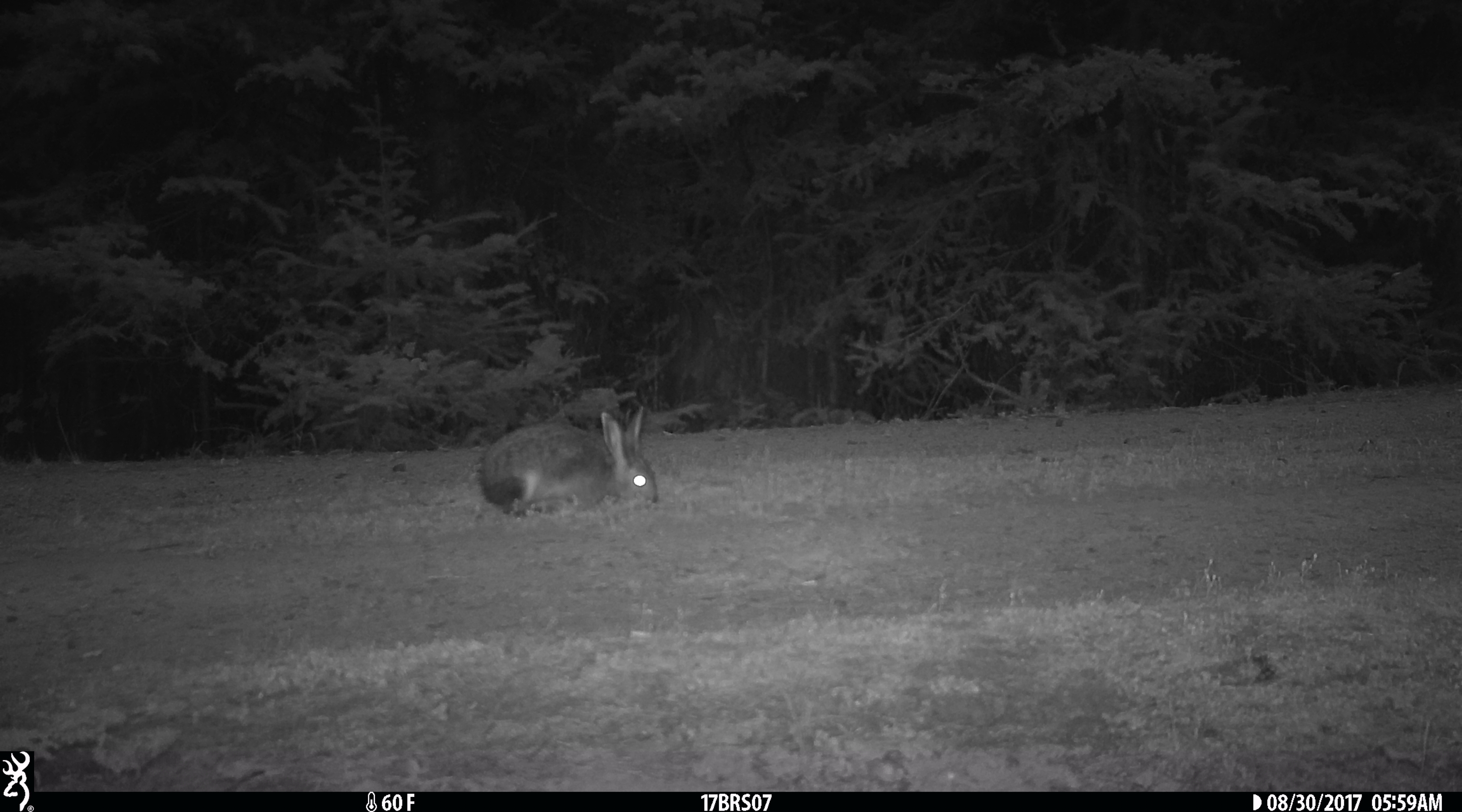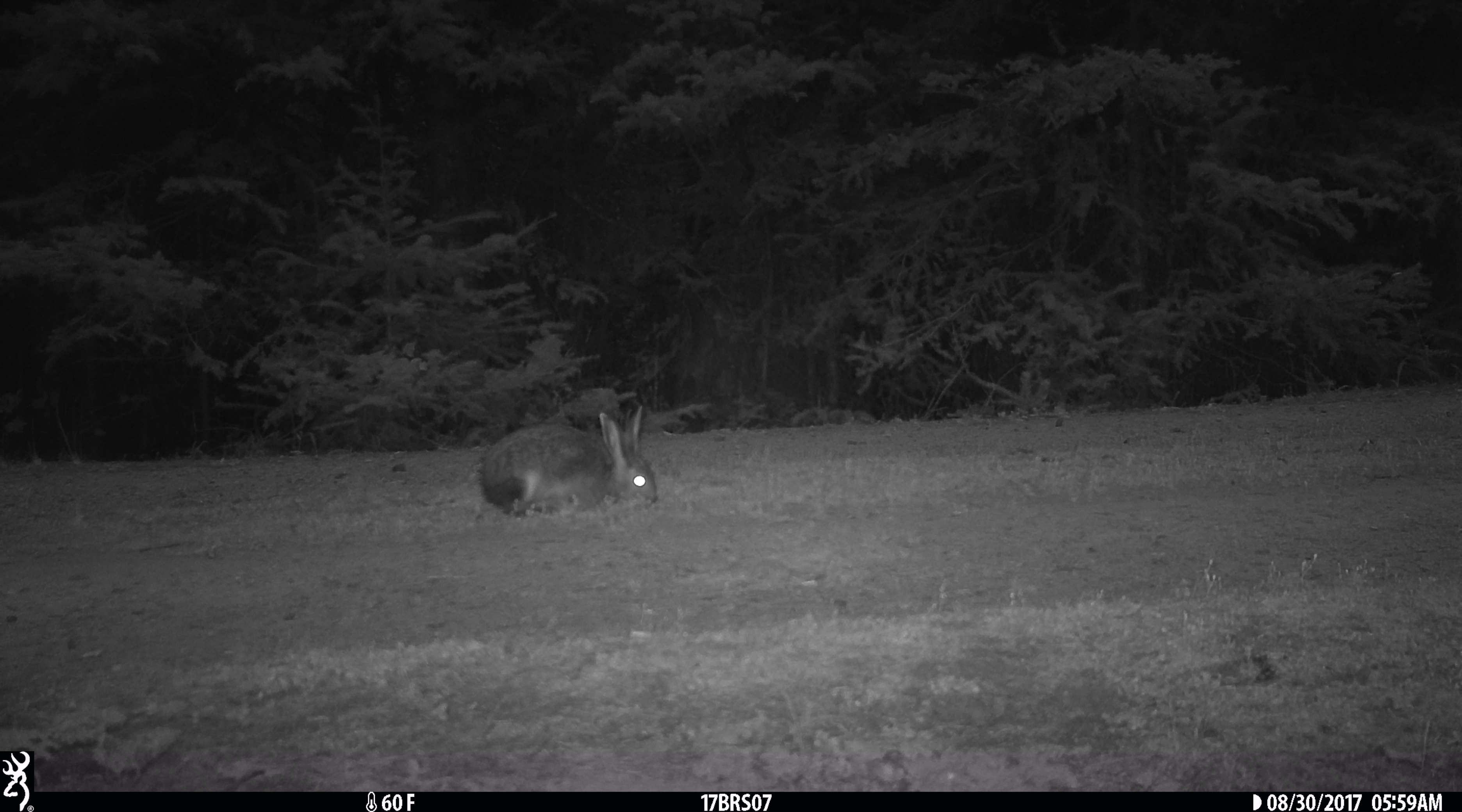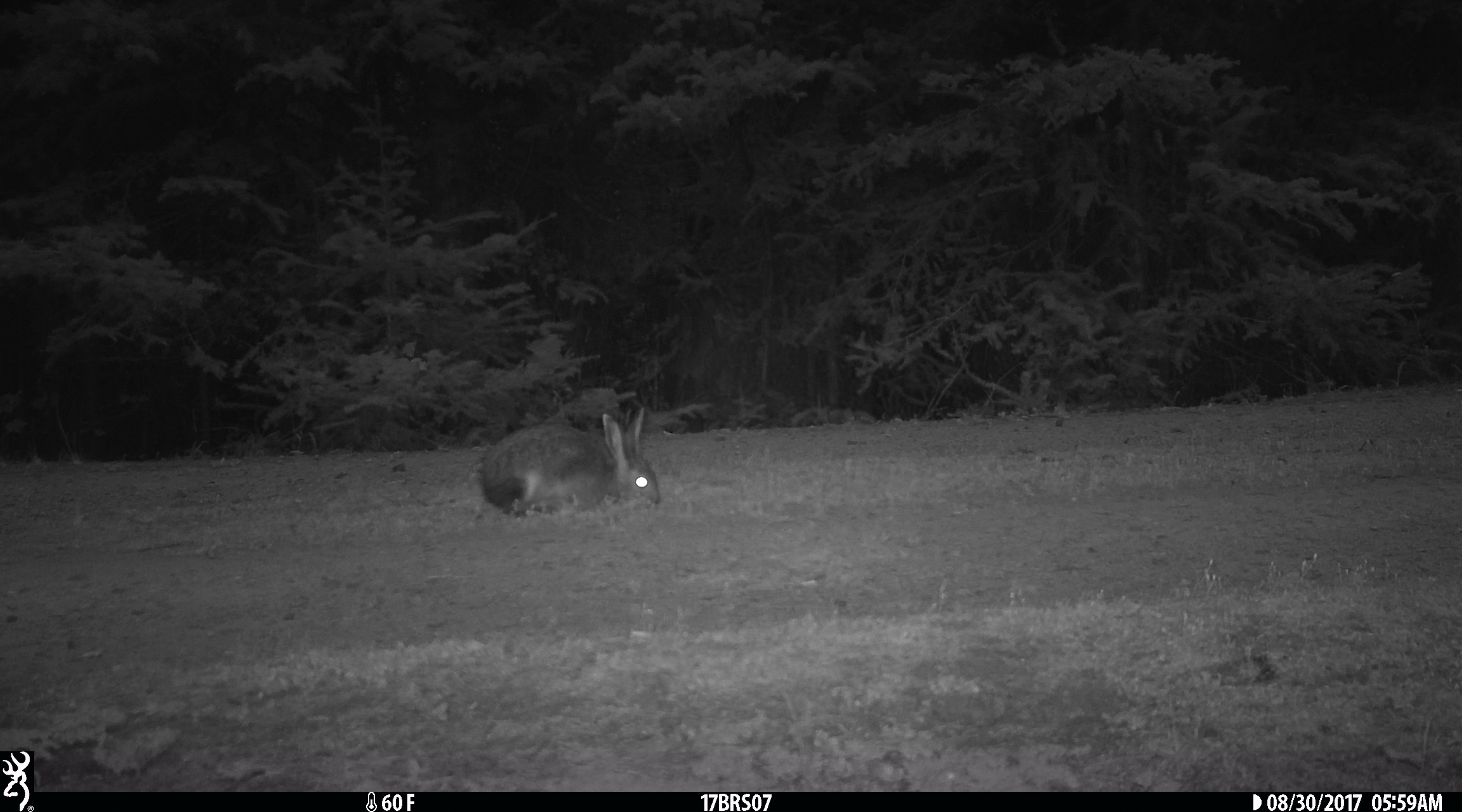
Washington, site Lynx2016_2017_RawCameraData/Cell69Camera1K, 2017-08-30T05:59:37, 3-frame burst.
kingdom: Animalia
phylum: Chordata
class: Mammalia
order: Lagomorpha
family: Leporidae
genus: Lepus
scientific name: Lepus americanus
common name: snowshoe hare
Lepus americanus (snowshoe hare). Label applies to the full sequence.